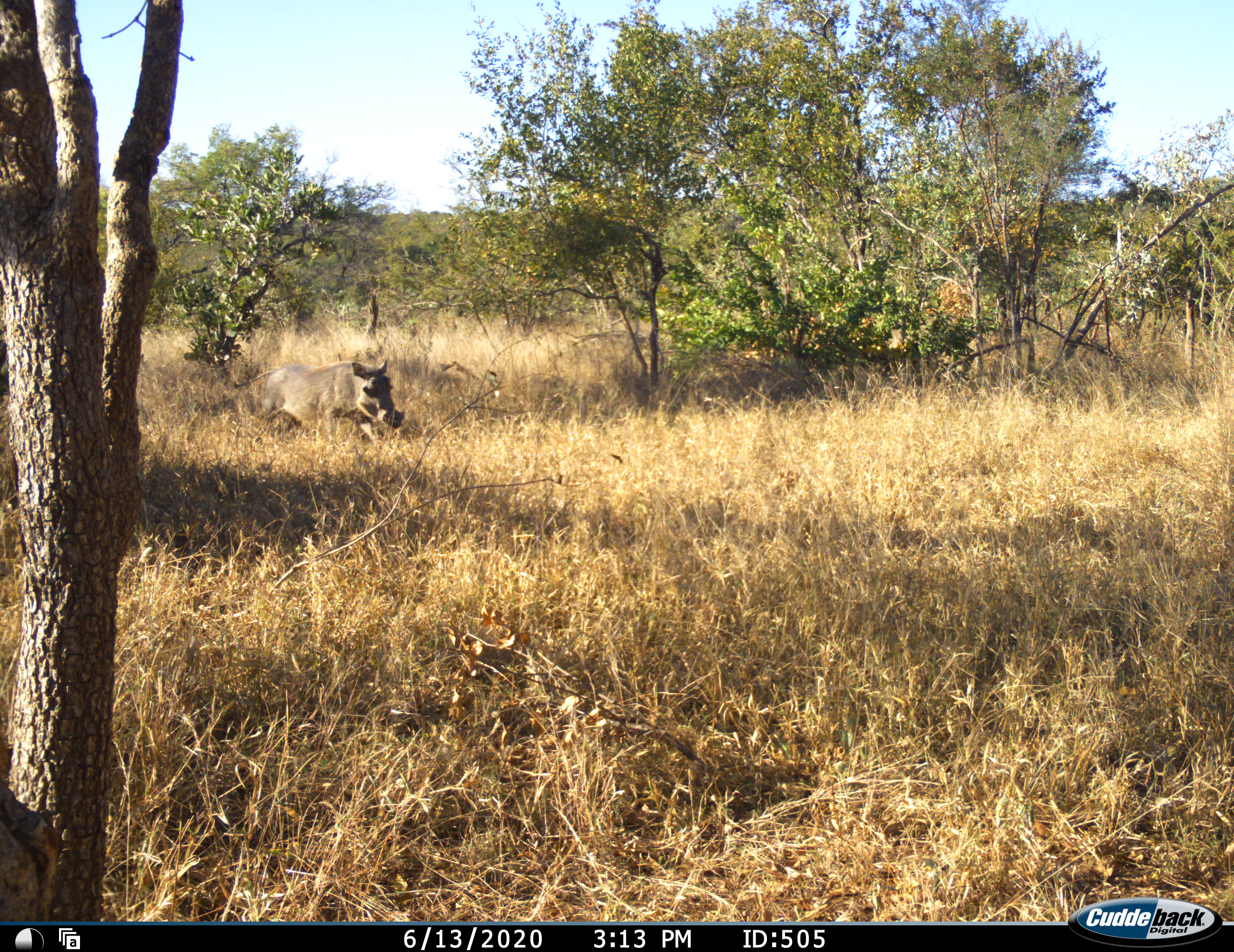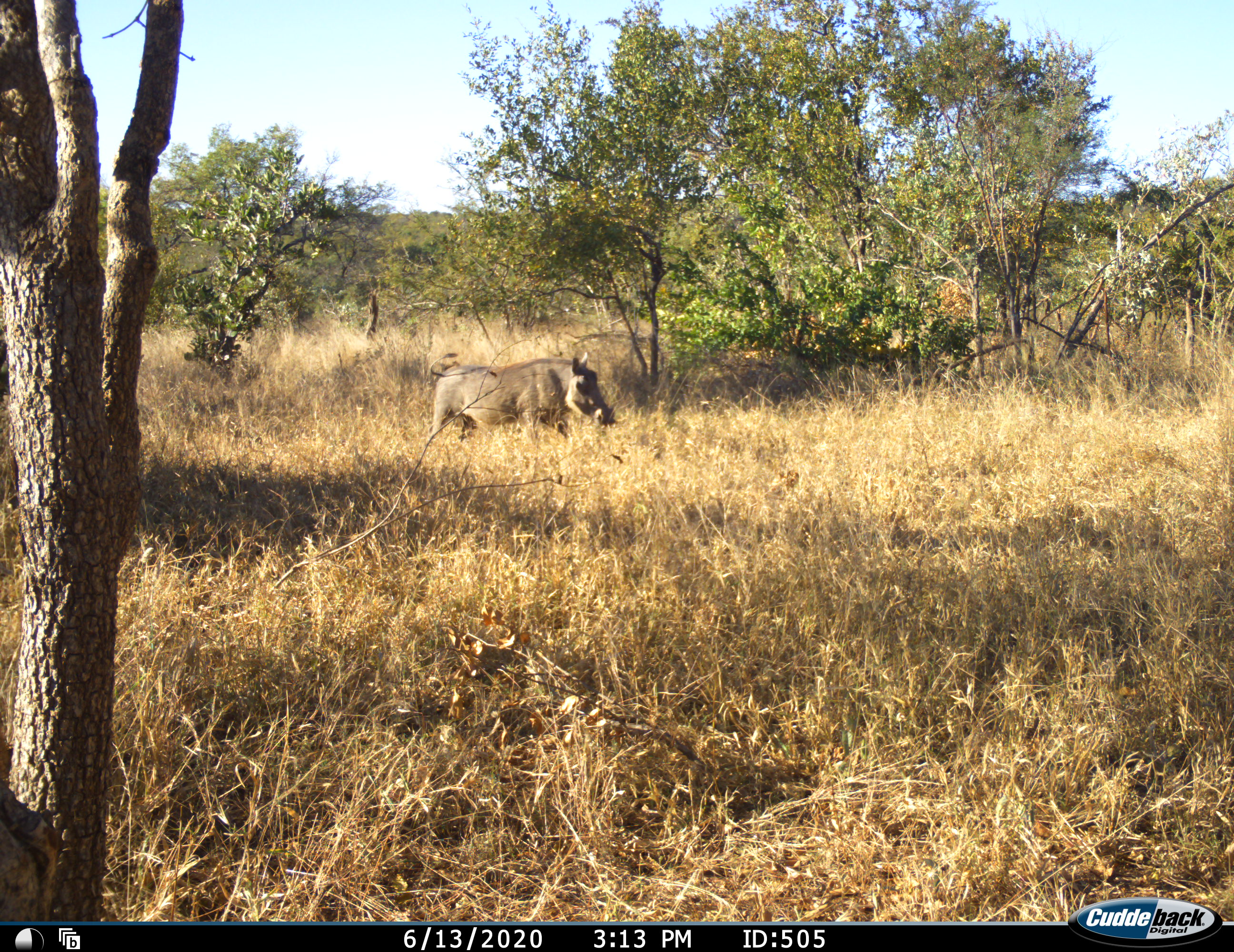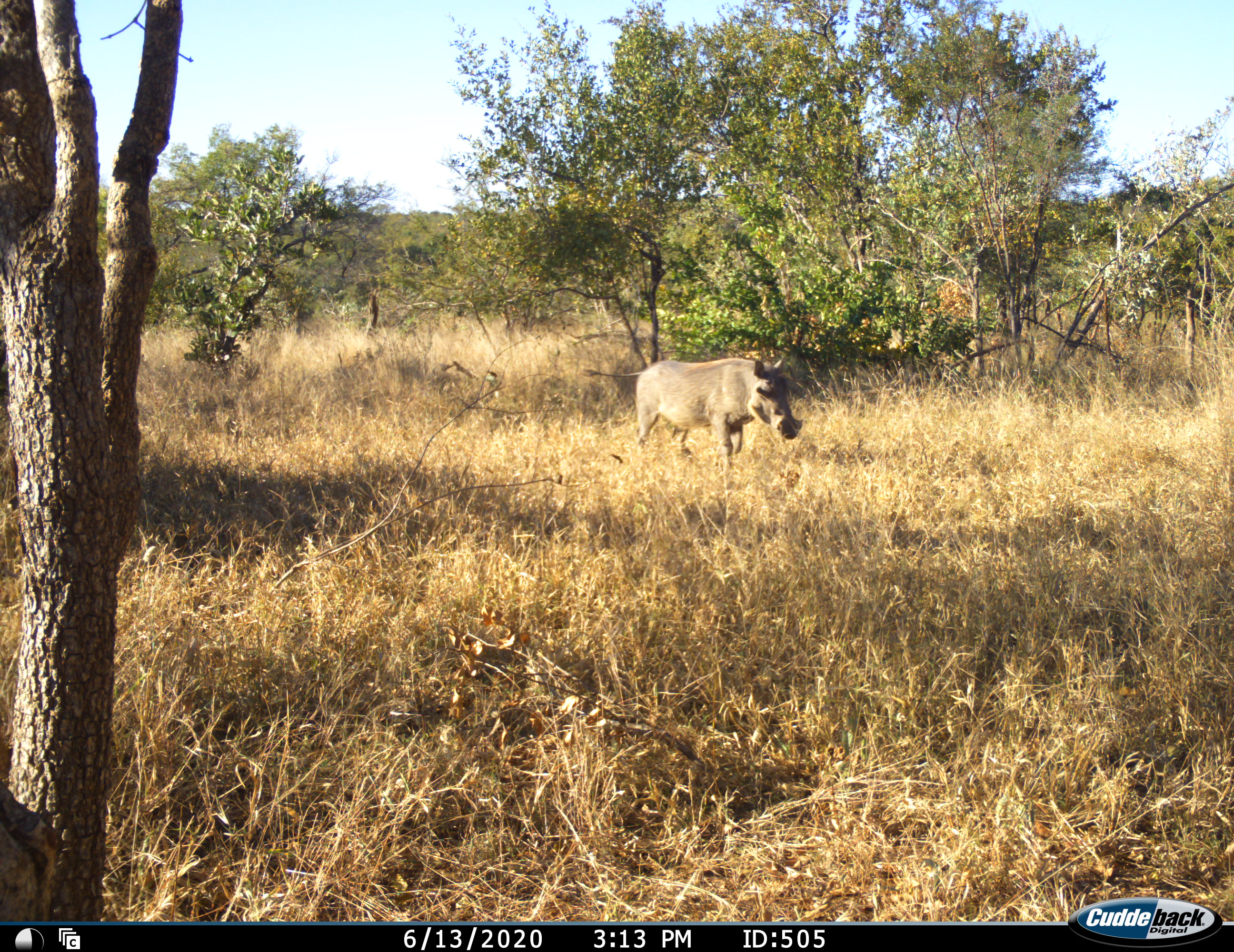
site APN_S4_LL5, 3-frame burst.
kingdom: Animalia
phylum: Chordata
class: Mammalia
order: Artiodactyla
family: Suidae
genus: Phacochoerus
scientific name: Phacochoerus africanus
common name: warthog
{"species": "warthog (Phacochoerus africanus)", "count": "1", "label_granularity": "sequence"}